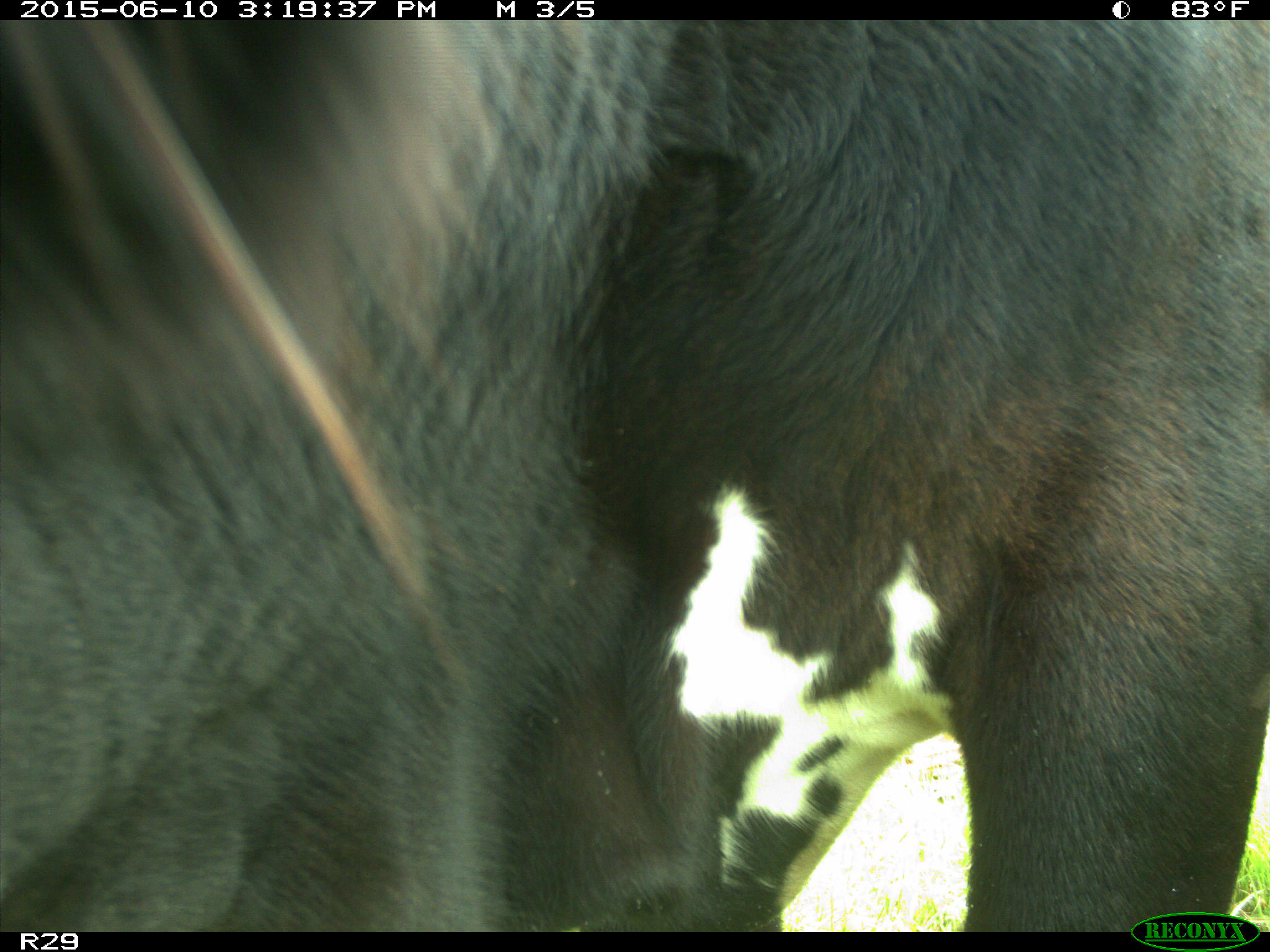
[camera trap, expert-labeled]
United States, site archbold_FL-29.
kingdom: Animalia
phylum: Chordata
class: Mammalia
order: Artiodactyla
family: Bovidae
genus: Bos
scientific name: Bos taurus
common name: domestic cow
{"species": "Bos taurus (domestic cow)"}